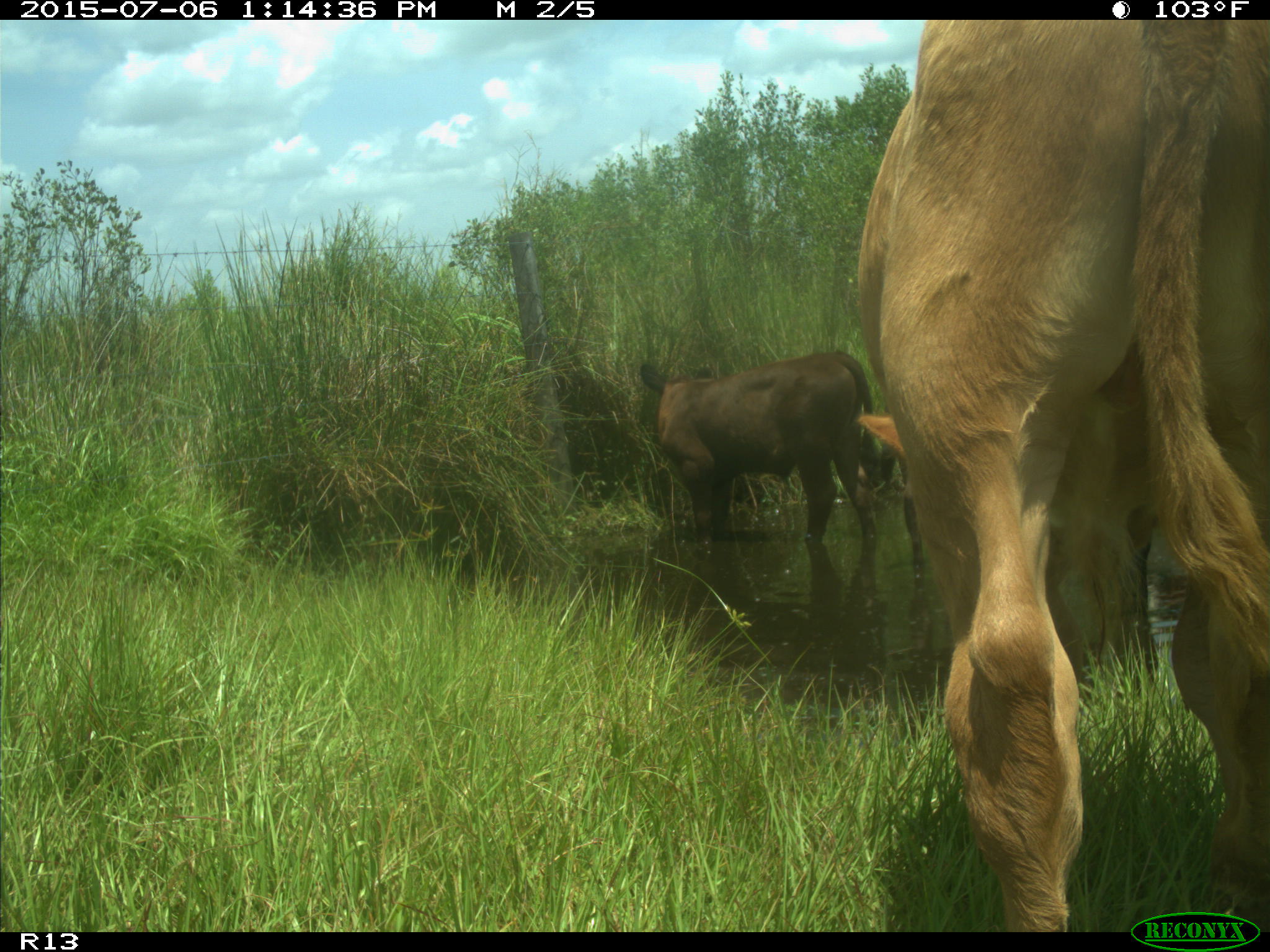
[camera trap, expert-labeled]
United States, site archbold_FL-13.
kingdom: Animalia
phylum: Chordata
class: Mammalia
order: Artiodactyla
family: Bovidae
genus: Bos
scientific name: Bos taurus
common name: domestic cow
Bos taurus (domestic cow).